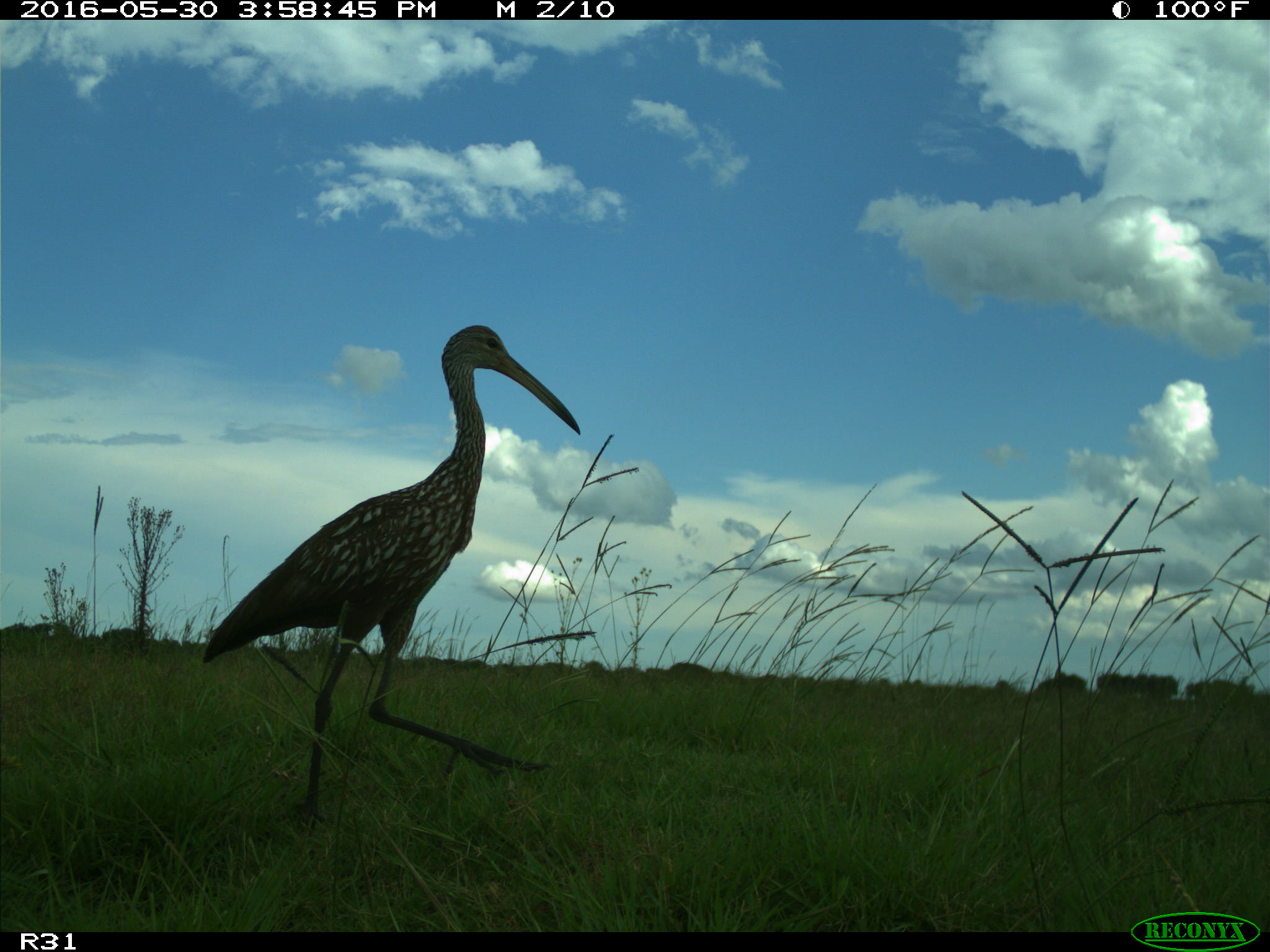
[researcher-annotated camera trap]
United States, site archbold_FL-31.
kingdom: Animalia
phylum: Chordata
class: Aves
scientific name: Aves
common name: birds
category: unidentified bird